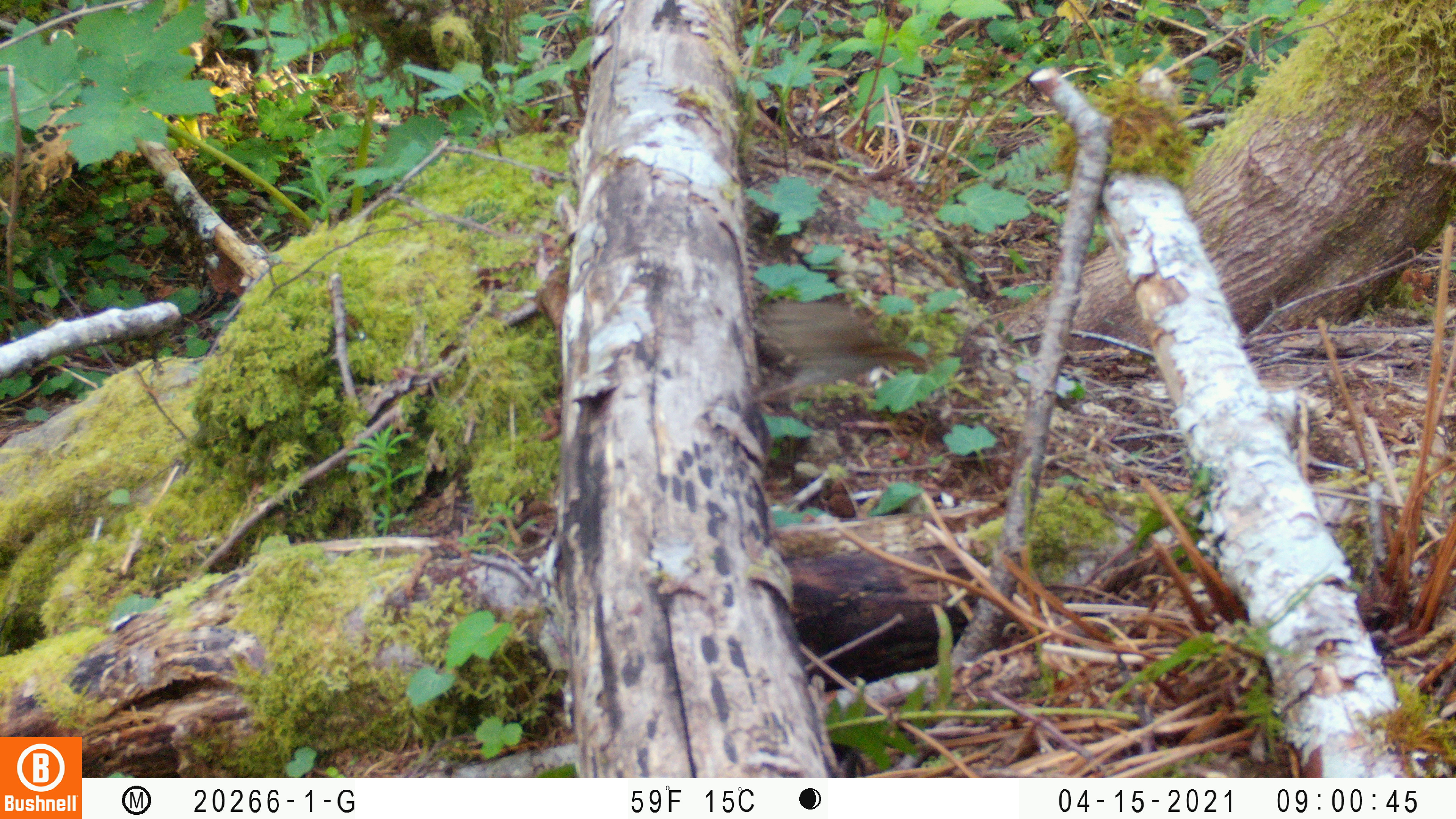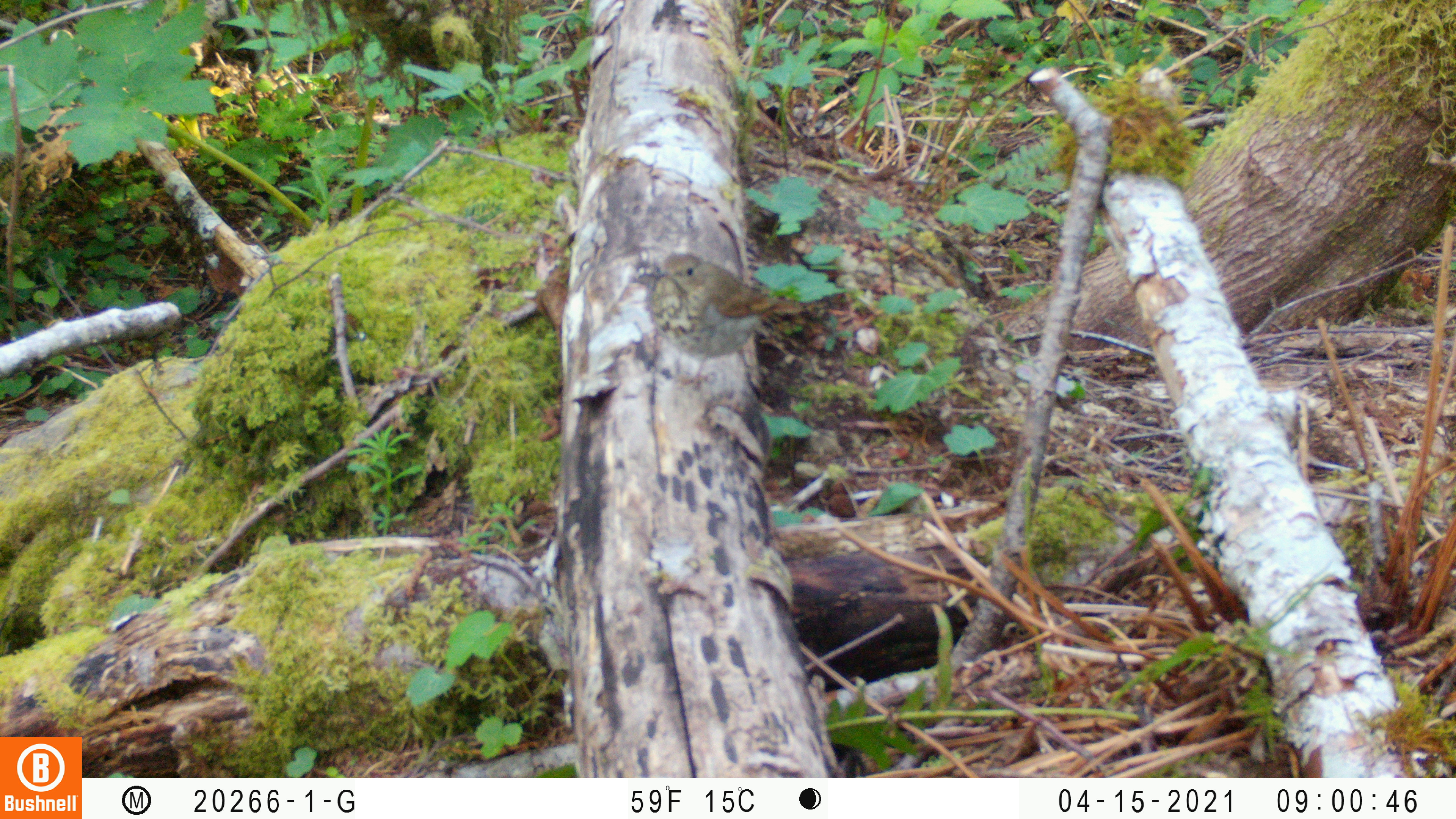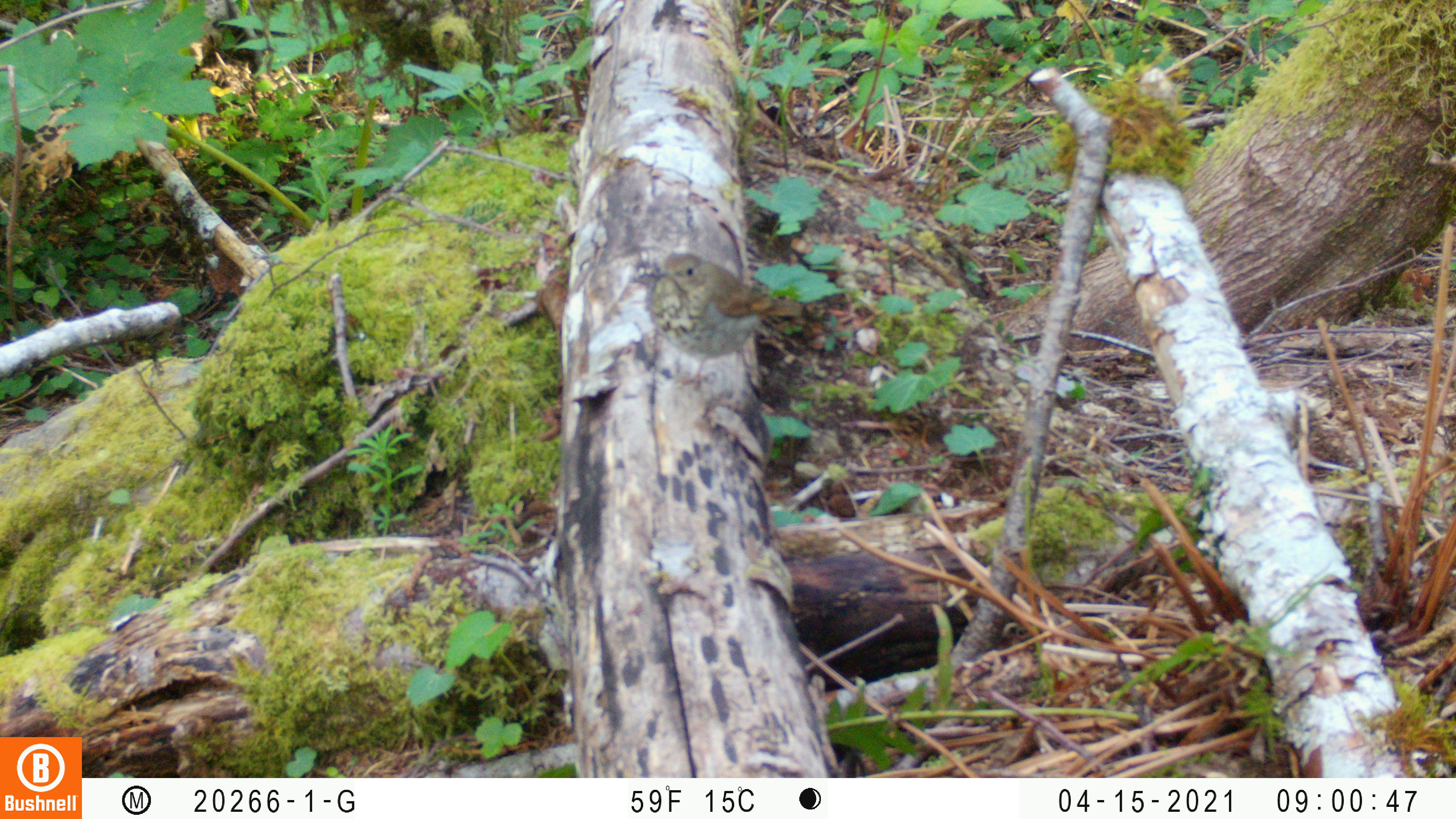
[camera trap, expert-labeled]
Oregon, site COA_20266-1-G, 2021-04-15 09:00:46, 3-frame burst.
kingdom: Animalia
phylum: Chordata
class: Aves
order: Passeriformes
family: Turdidae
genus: Catharus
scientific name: Catharus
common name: brown thrushes and nightingale-thrushes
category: catharus species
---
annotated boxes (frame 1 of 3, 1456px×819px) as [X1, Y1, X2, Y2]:
catharus species: [709, 264, 965, 454]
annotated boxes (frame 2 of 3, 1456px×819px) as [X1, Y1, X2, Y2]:
catharus species: [628, 230, 837, 429]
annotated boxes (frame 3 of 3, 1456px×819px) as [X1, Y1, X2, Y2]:
catharus species: [608, 225, 853, 419]